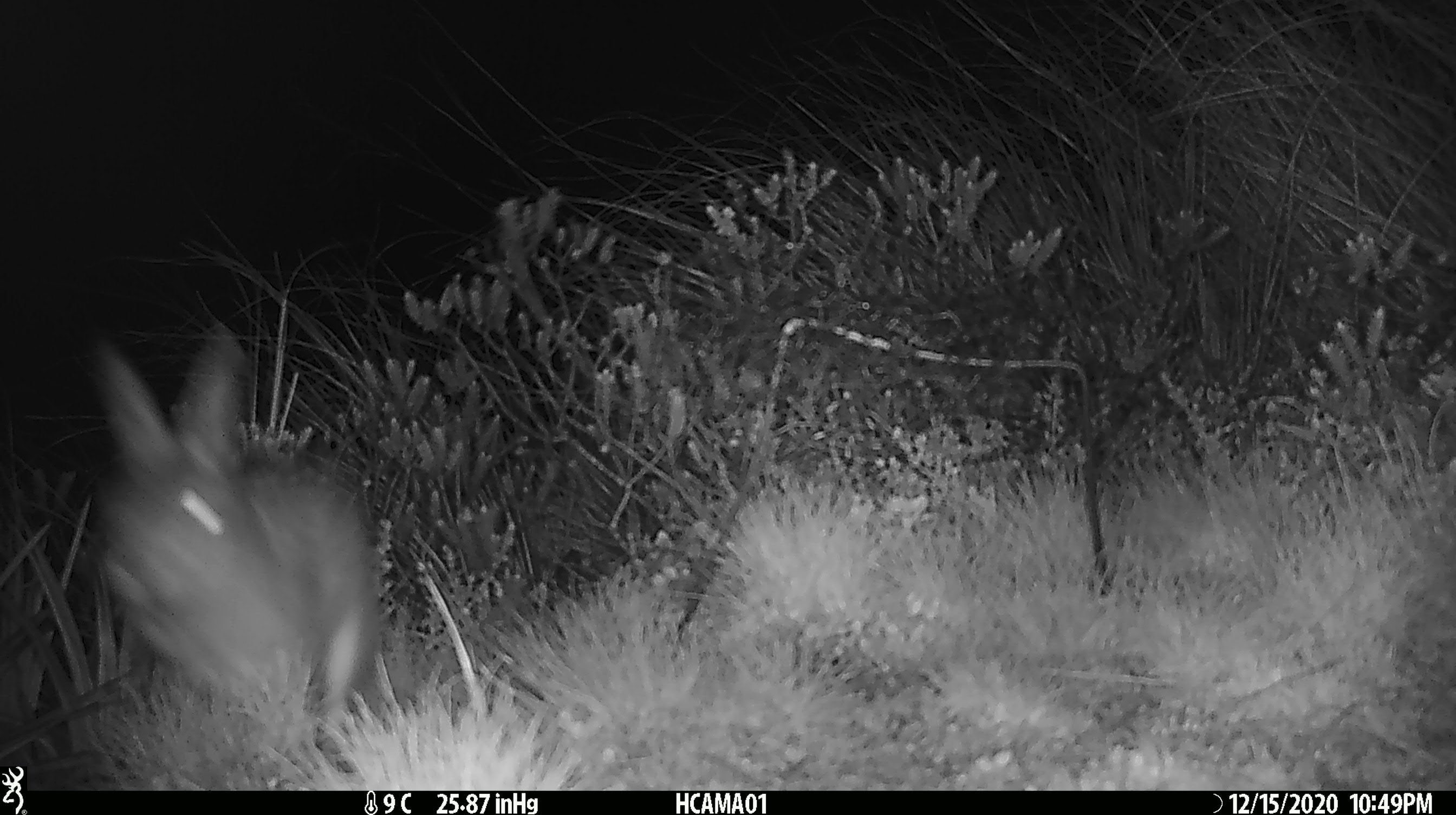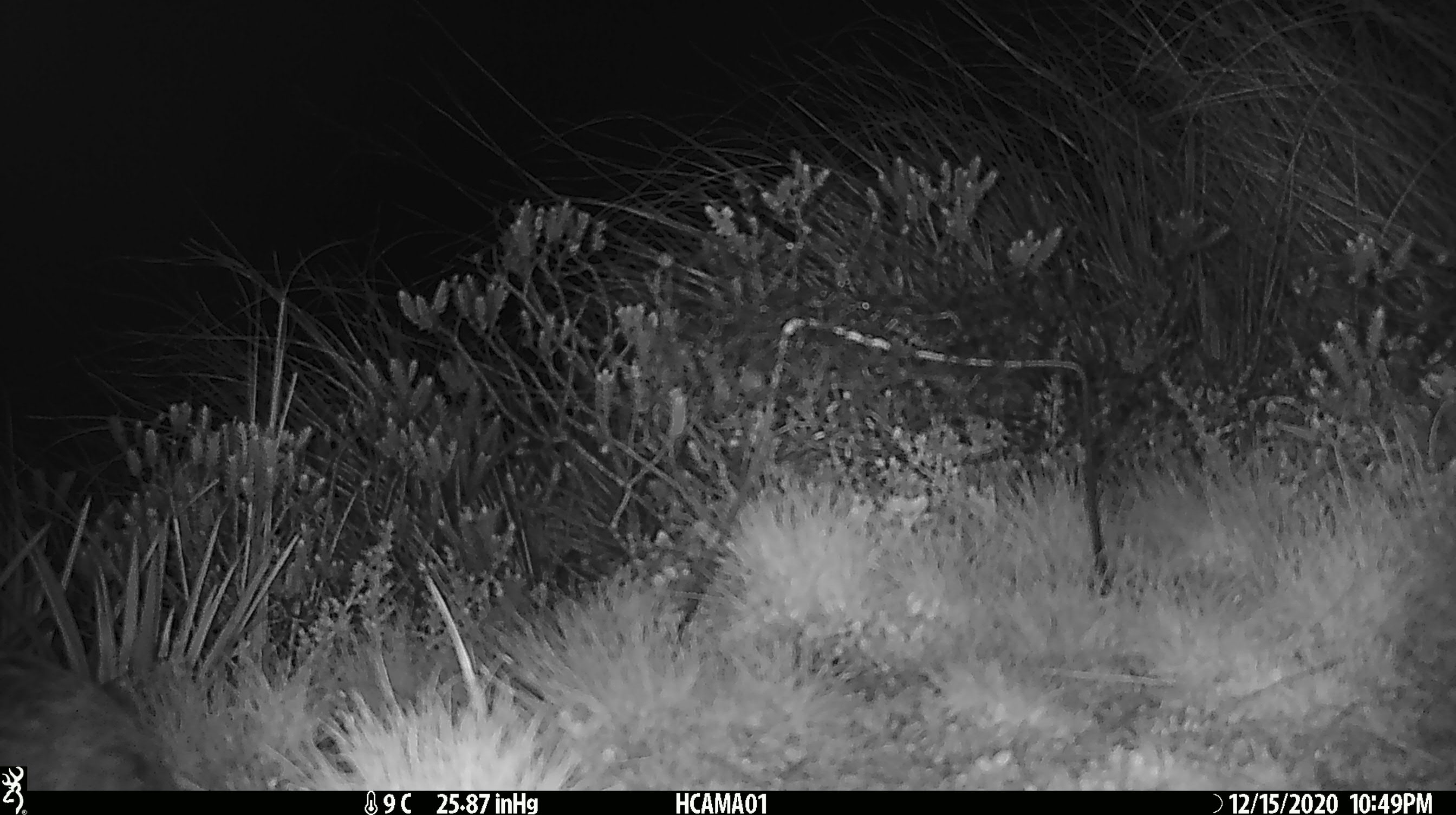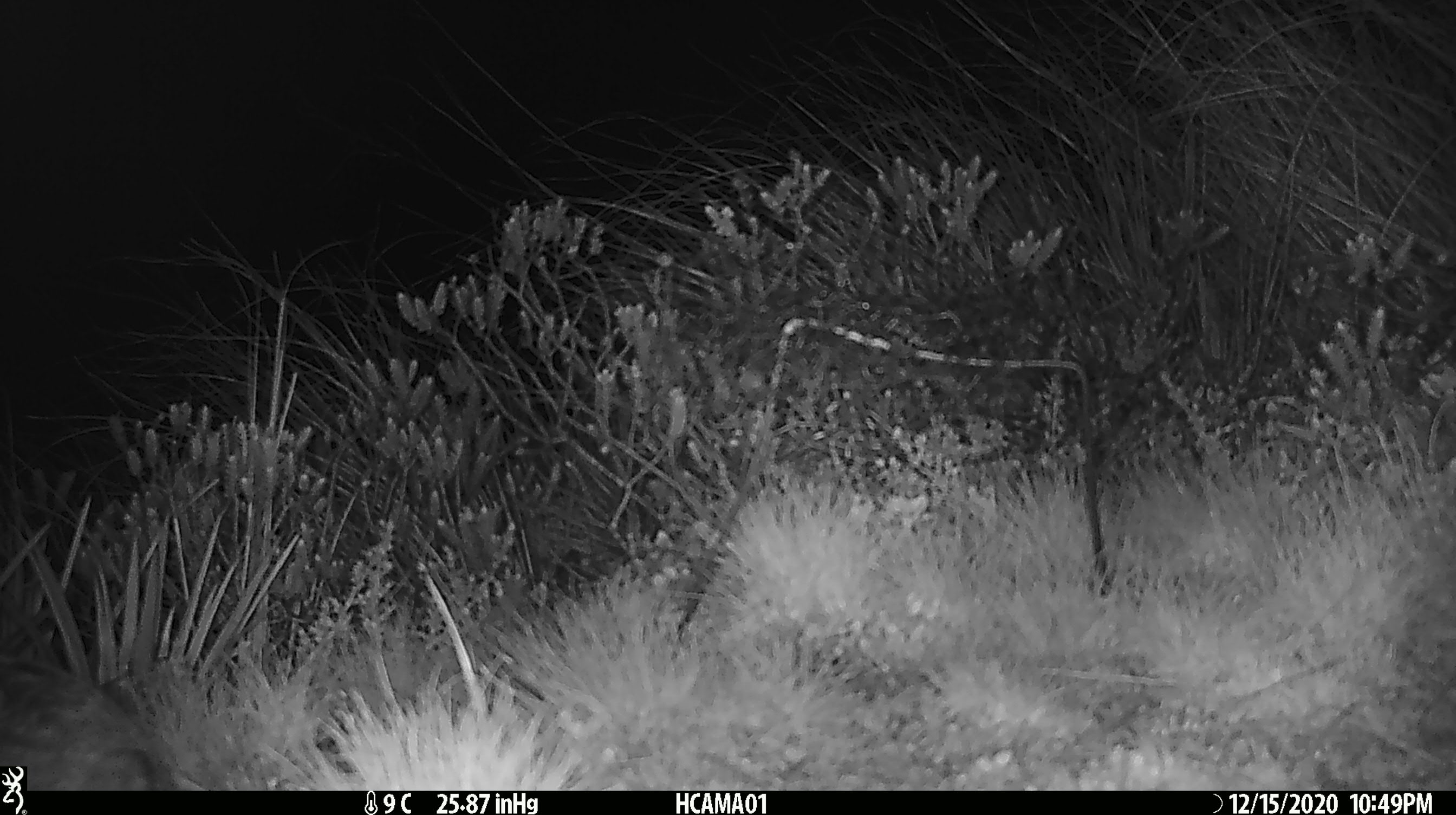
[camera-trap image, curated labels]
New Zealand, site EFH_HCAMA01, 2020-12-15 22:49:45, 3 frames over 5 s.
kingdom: Animalia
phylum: Chordata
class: Mammalia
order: Lagomorpha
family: Leporidae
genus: Oryctolagus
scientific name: Oryctolagus cuniculus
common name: european rabbit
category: rabbit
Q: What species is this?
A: Rabbit (european rabbit) (Oryctolagus cuniculus).